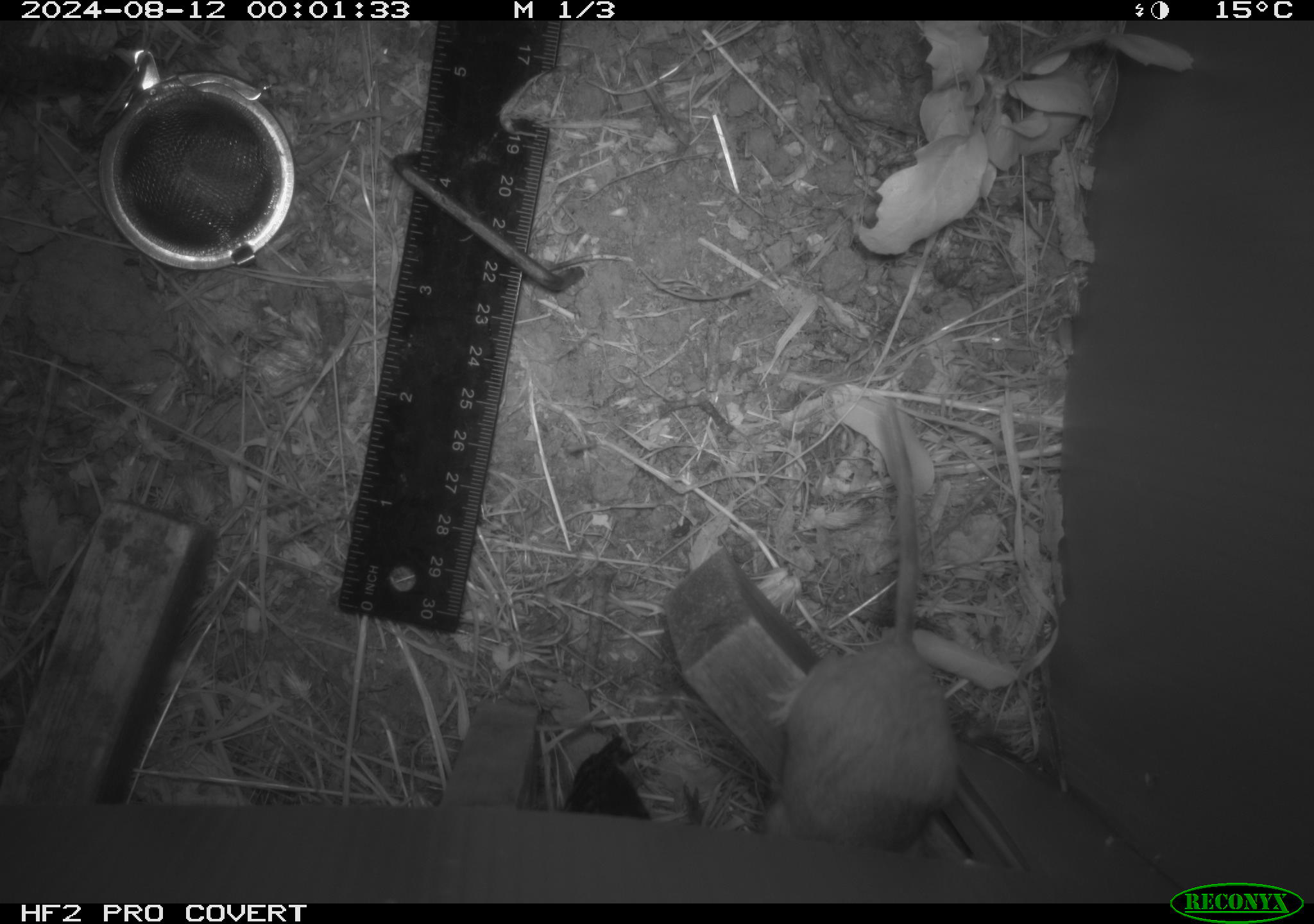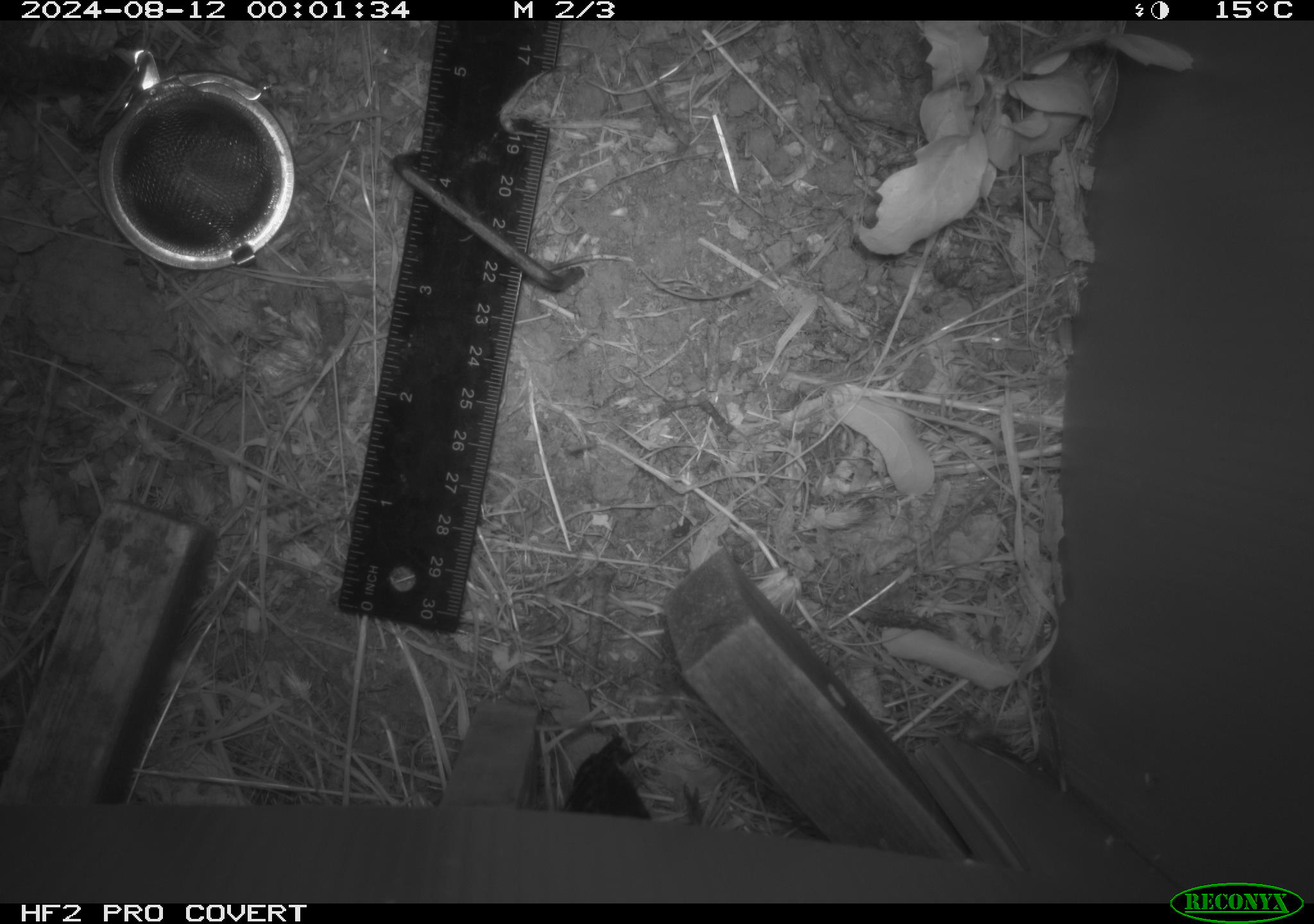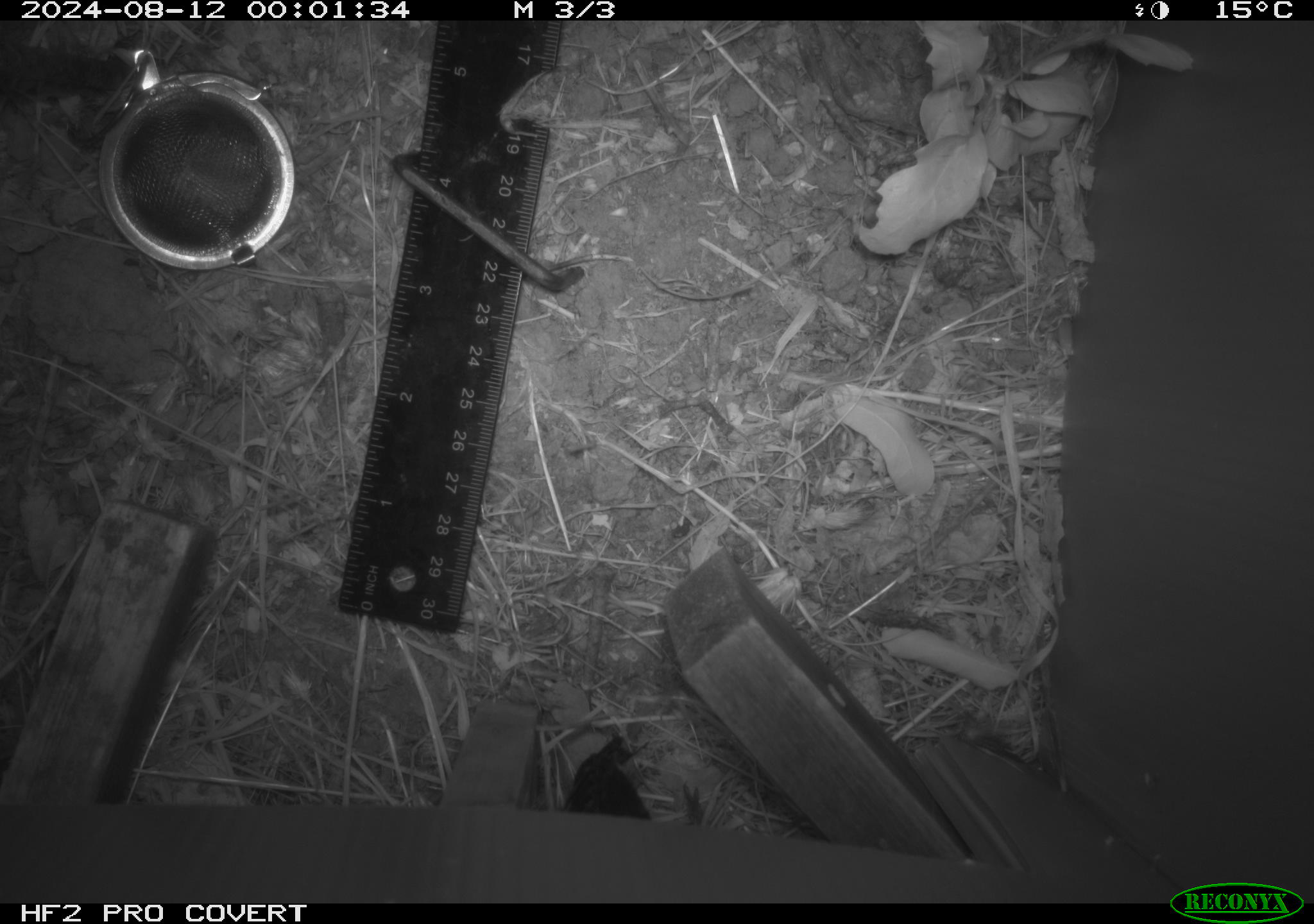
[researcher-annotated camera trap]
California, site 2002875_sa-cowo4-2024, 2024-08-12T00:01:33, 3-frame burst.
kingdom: Animalia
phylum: Chordata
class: Mammalia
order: Rodentia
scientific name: Rodentia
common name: rodent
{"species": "rodent (Rodentia)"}